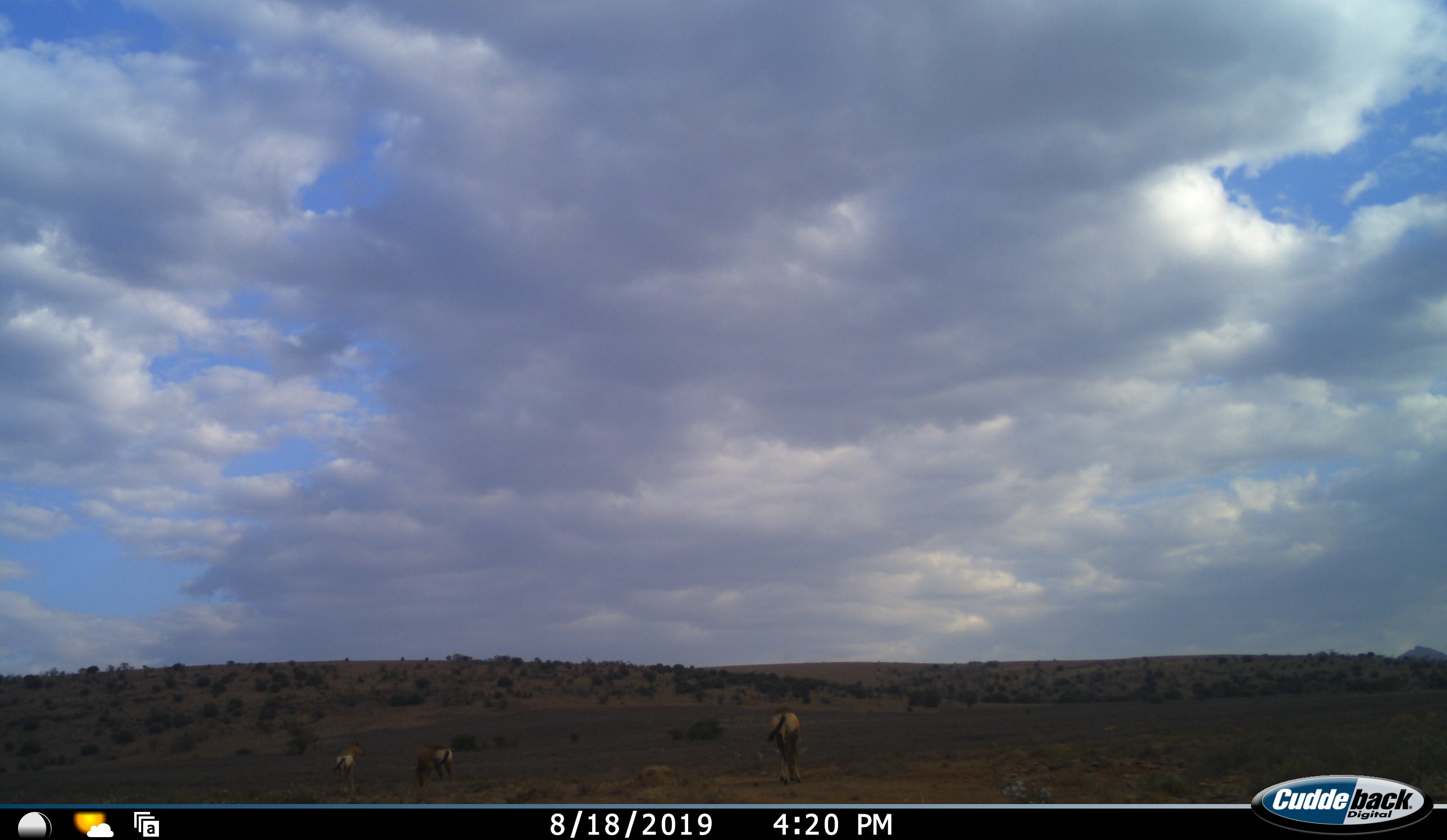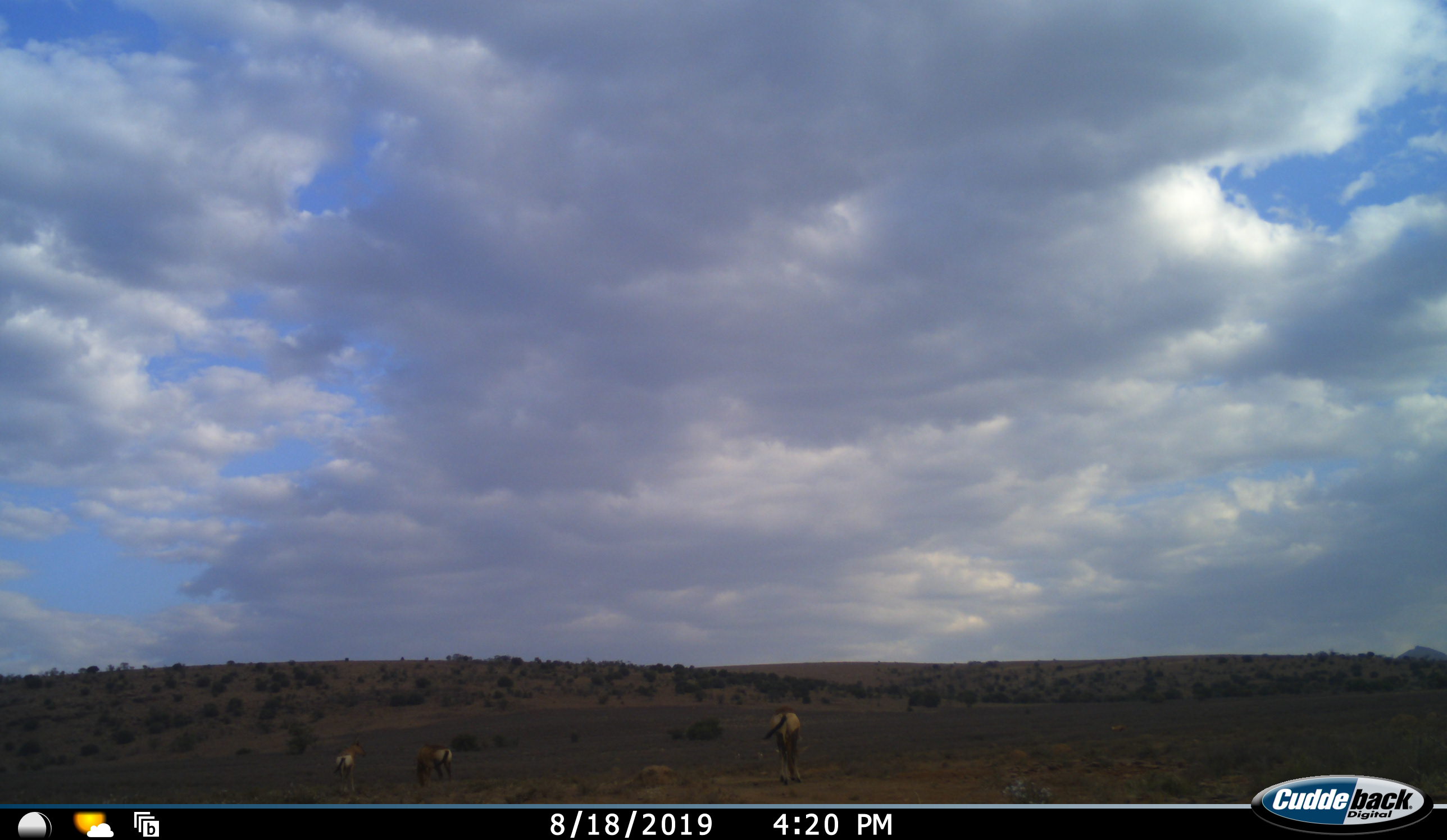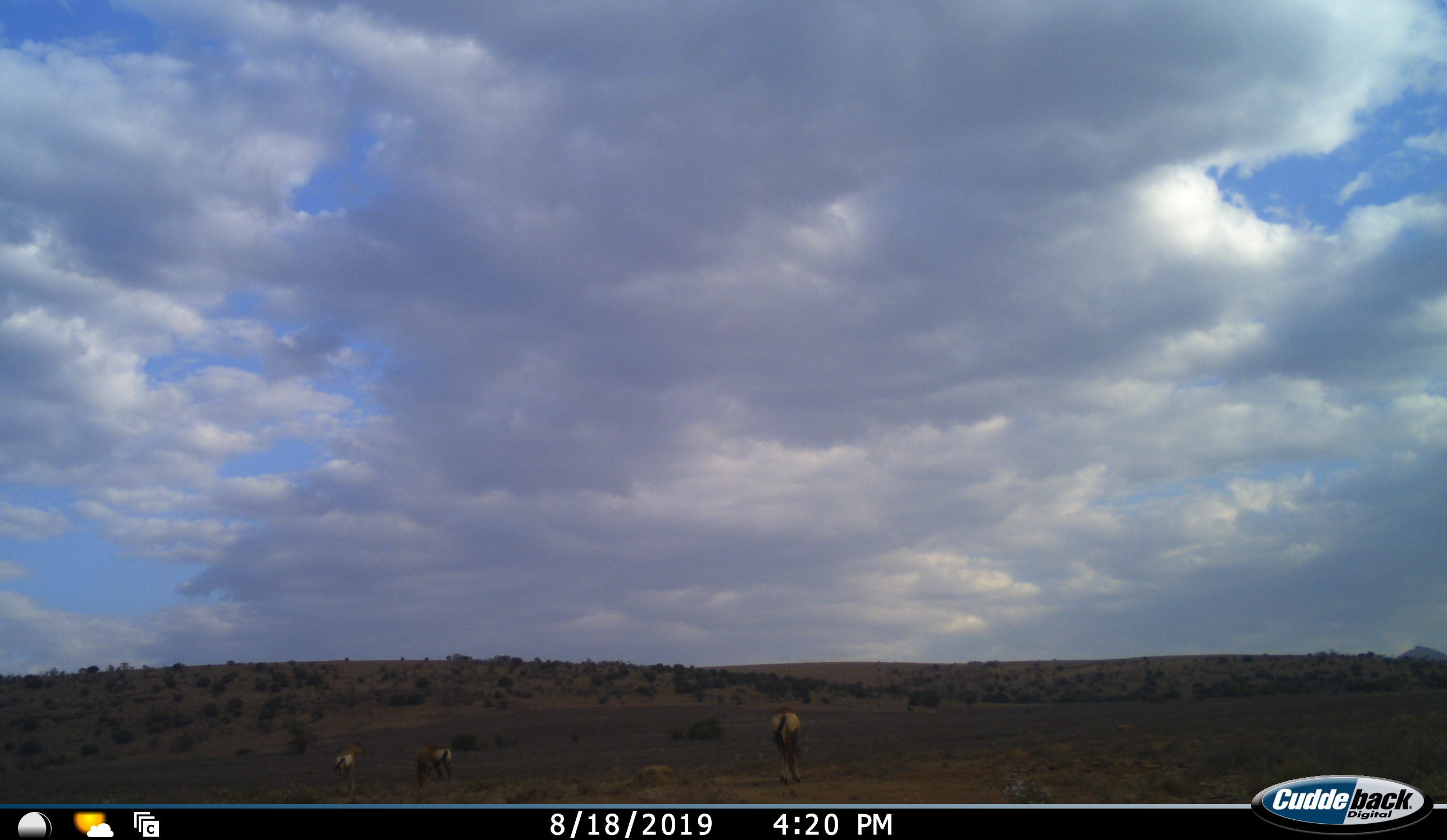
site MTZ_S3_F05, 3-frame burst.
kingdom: Animalia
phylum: Chordata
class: Mammalia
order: Artiodactyla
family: Bovidae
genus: Alcelaphus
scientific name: Alcelaphus buselaphus caama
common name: red hartebeest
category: hartebeestred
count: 3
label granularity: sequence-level